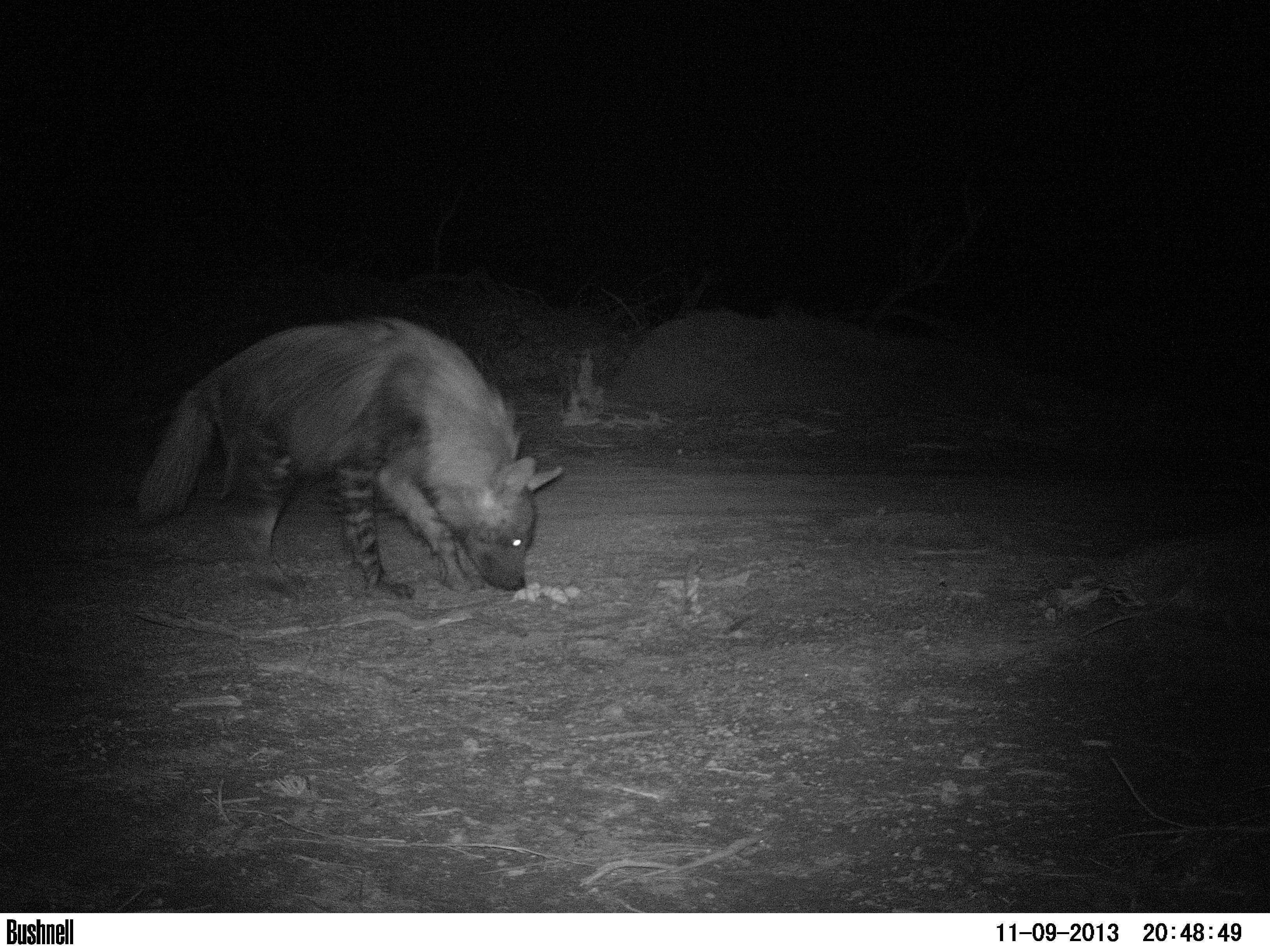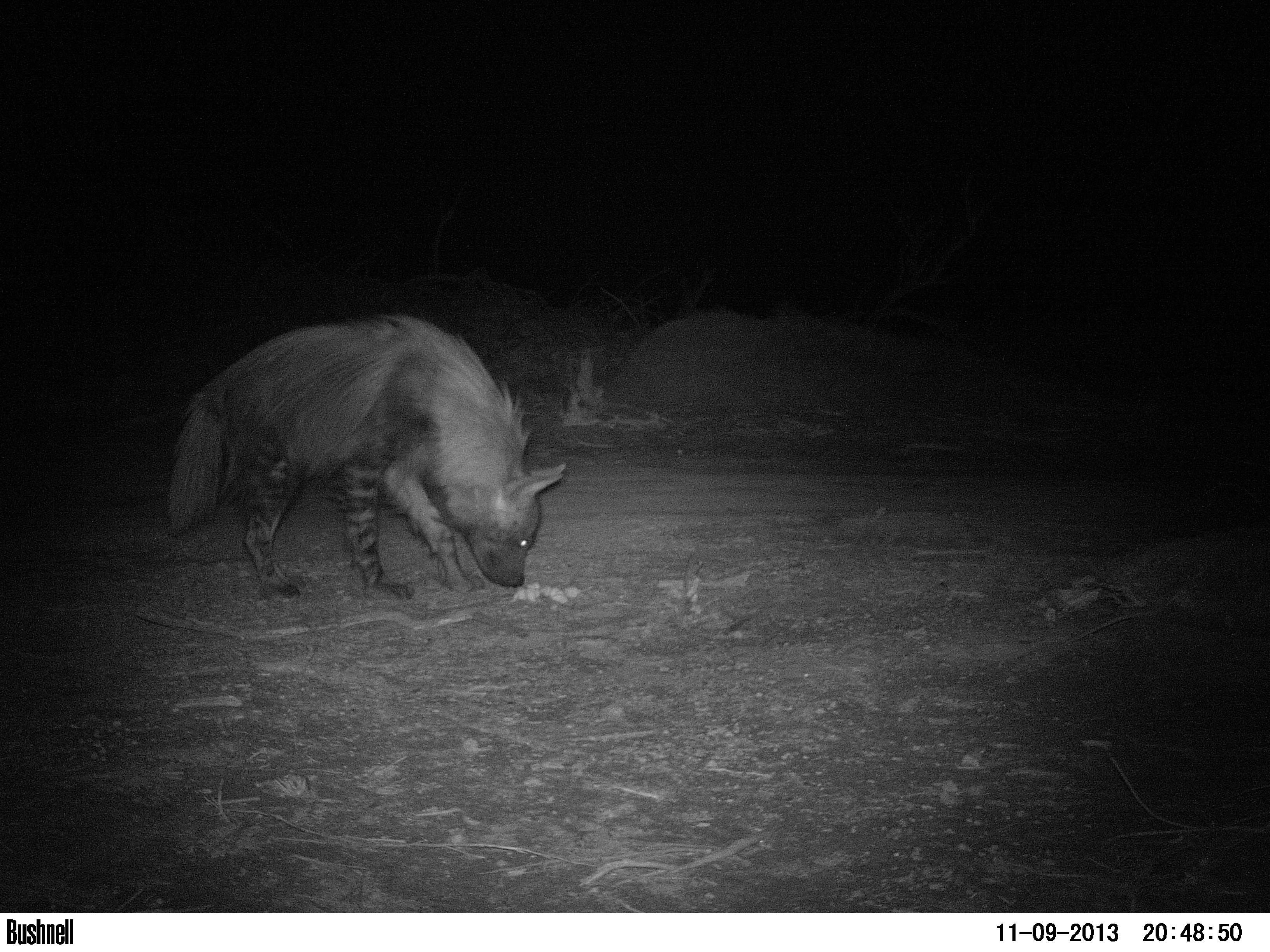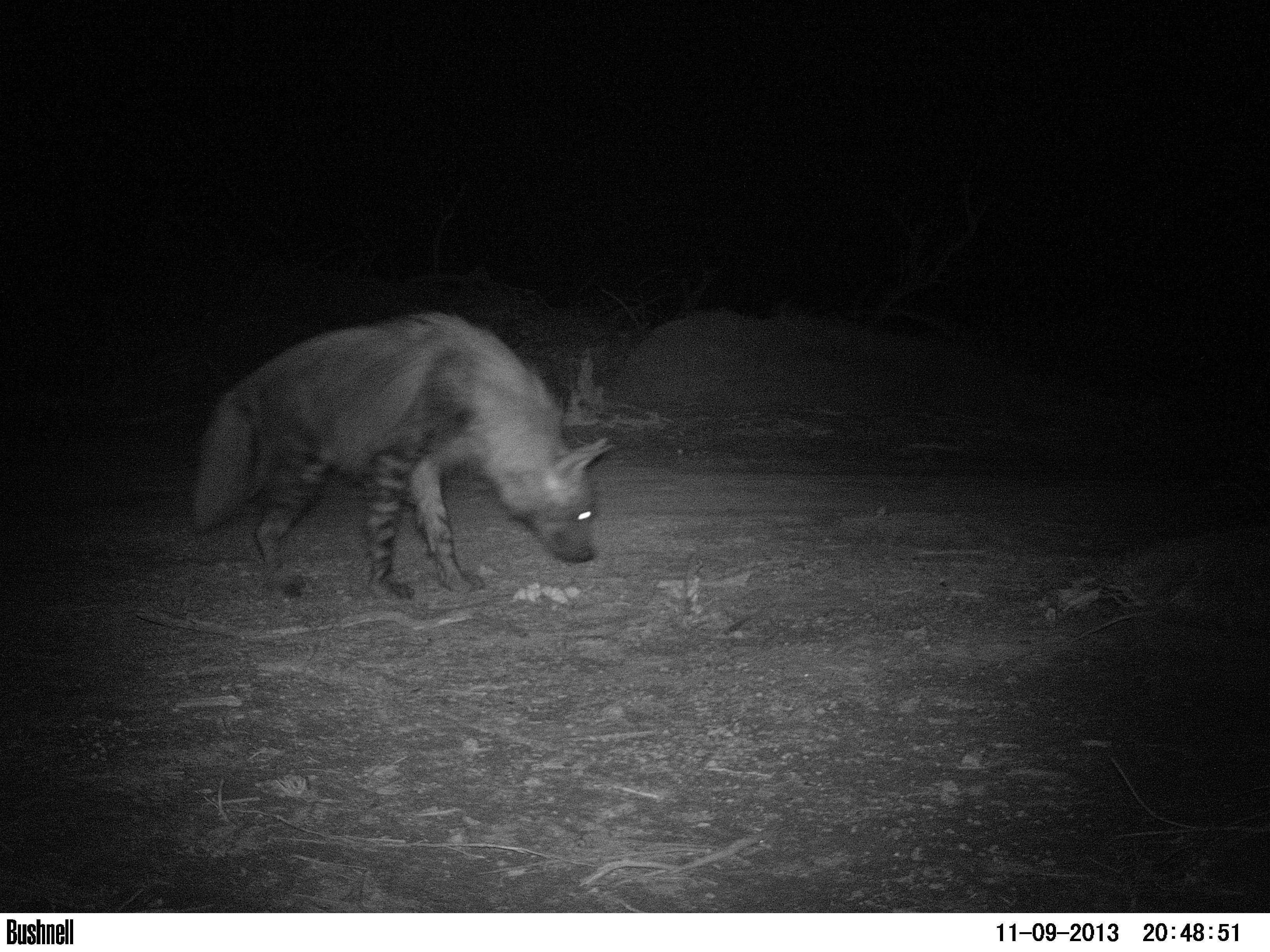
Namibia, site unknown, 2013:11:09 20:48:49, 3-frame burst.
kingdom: Animalia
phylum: Chordata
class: Mammalia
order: Carnivora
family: Hyaenidae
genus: Parahyaena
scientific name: Parahyaena brunnea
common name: brown hyena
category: hyaena brunnea